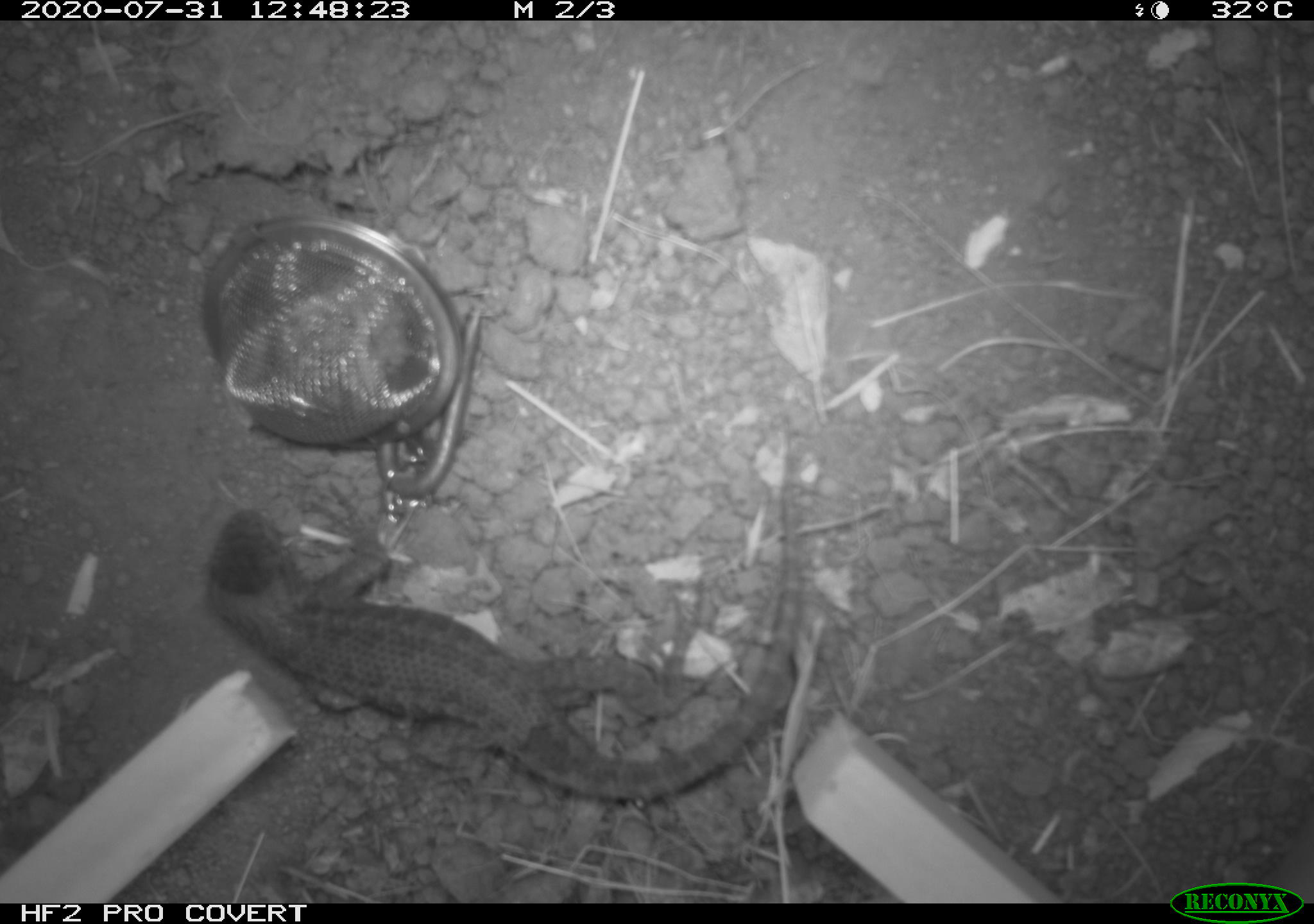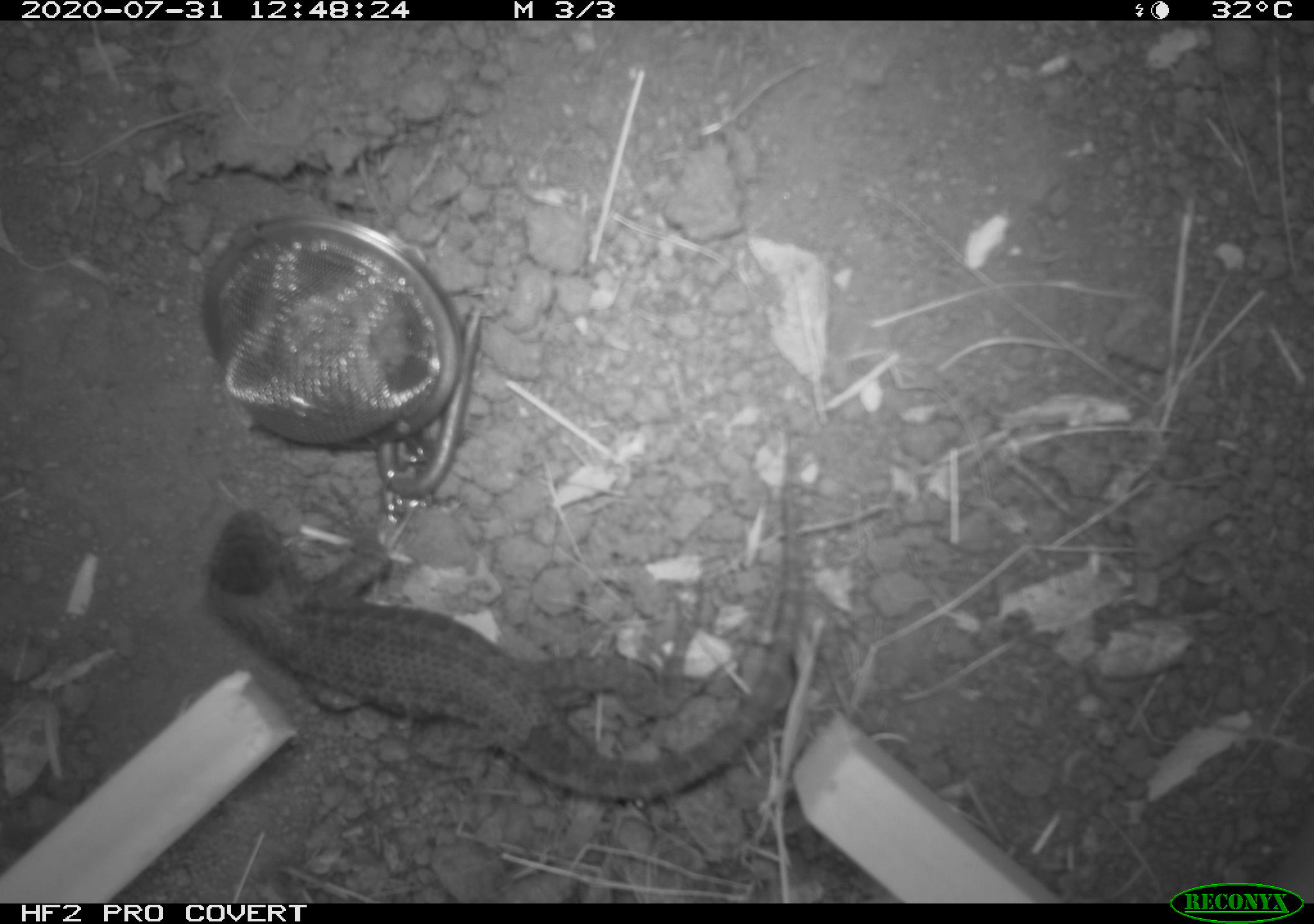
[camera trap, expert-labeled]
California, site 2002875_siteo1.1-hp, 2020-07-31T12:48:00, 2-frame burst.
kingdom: Animalia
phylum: Chordata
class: Reptilia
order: Squamata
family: Phrynosomatidae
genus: Sceloporus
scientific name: Sceloporus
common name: spiny lizards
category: sceloporus species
Sceloporus species (spiny lizards) (Sceloporus).